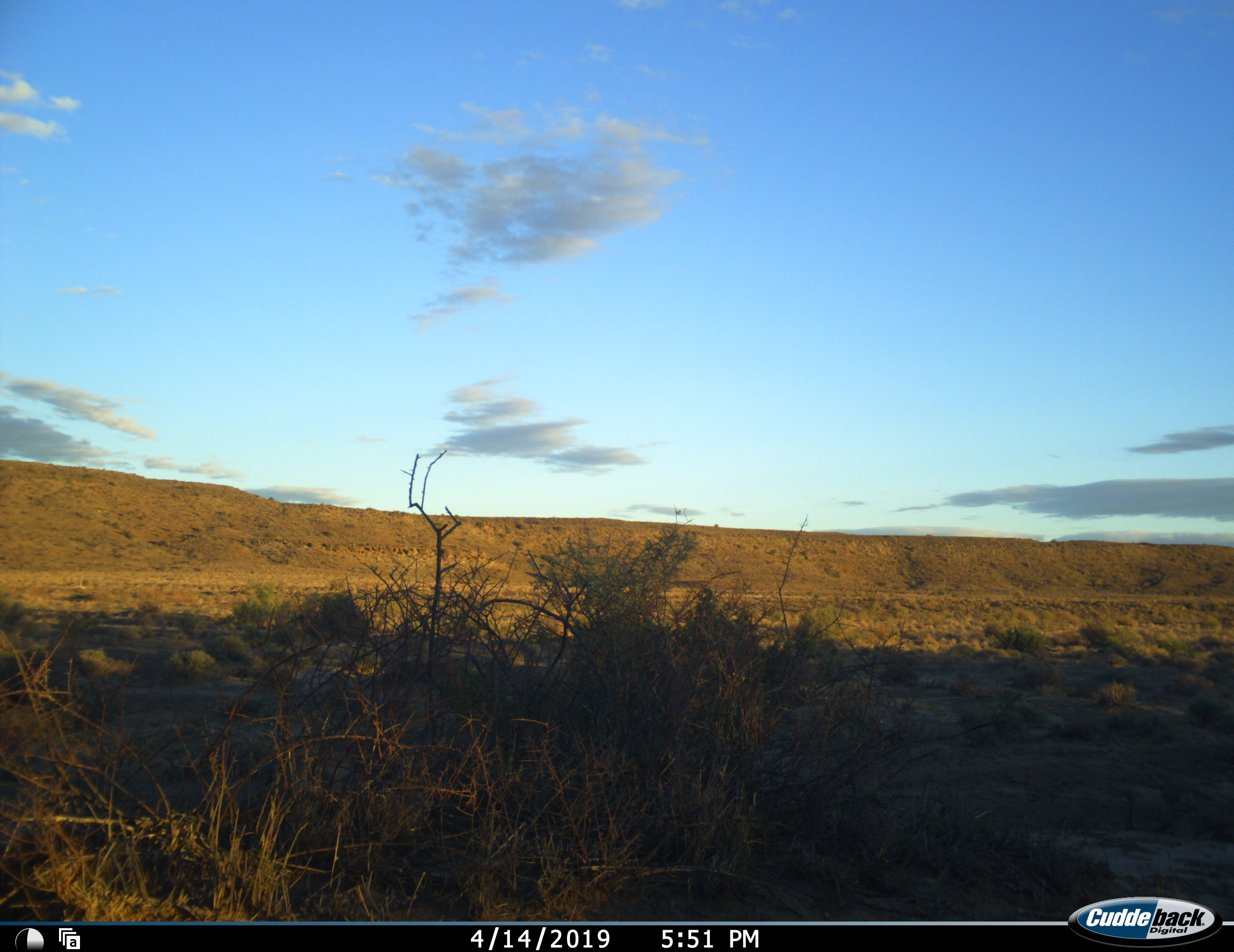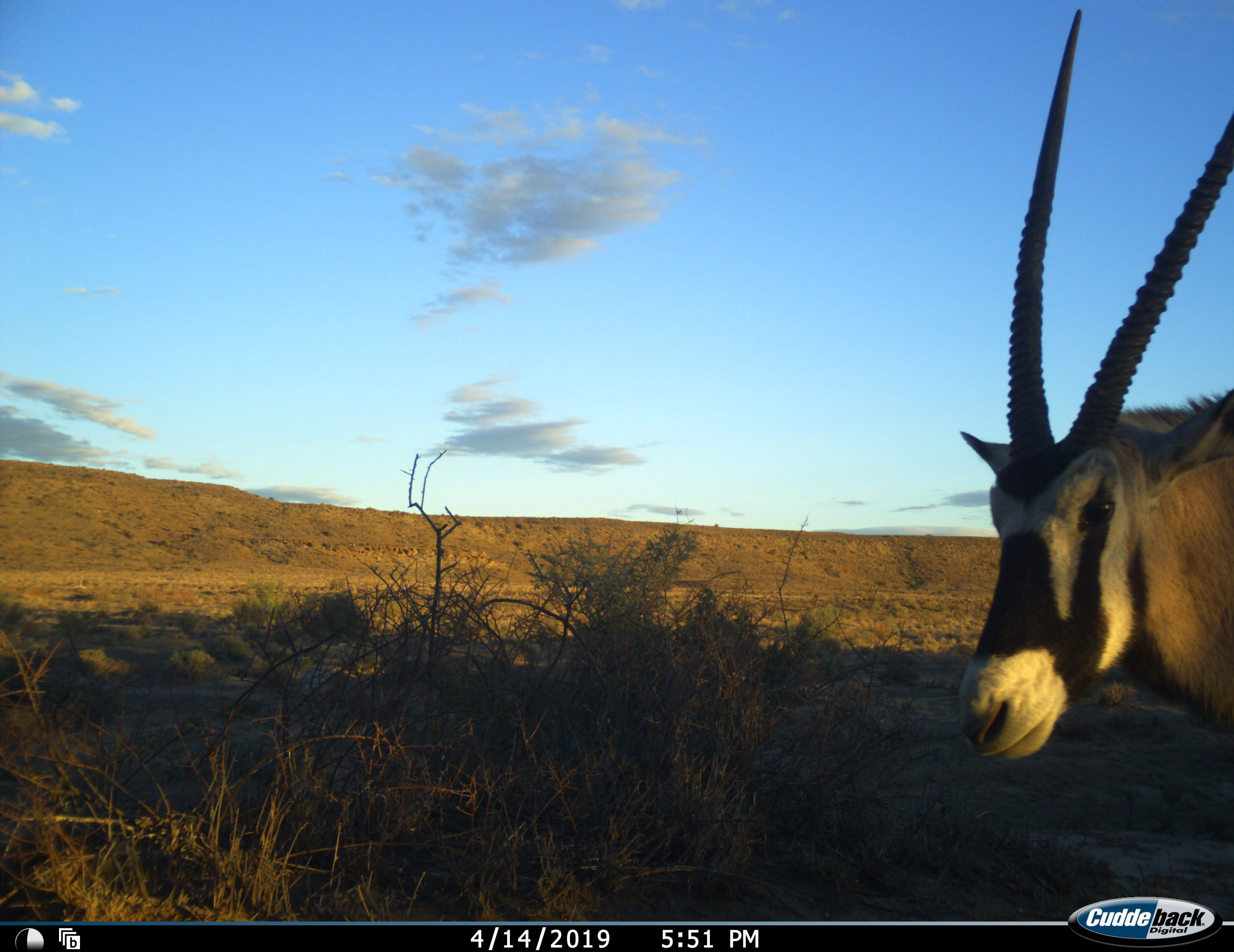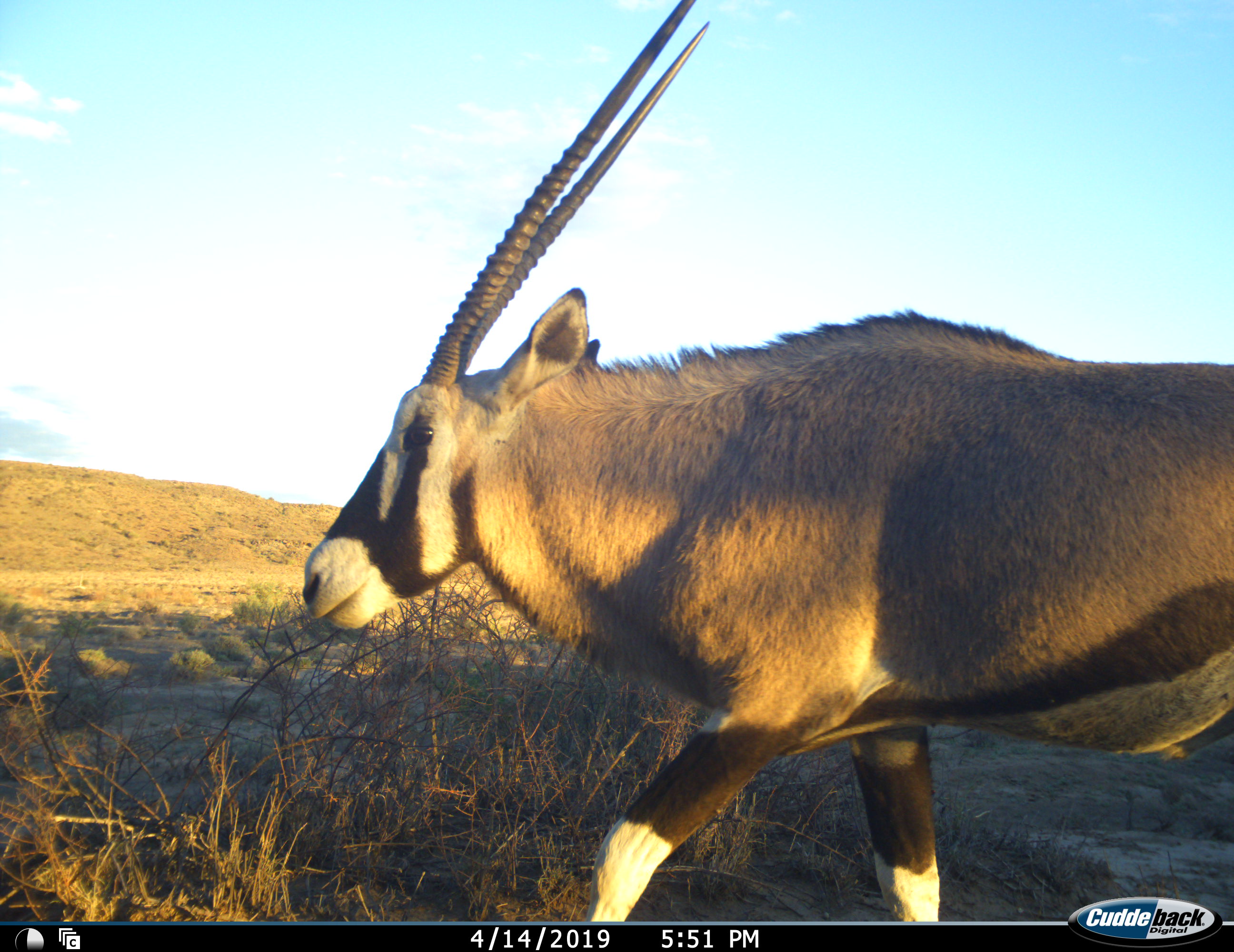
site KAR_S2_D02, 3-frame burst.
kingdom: Animalia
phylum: Chordata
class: Mammalia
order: Artiodactyla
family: Bovidae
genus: Oryx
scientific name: Oryx gazella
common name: gemsbok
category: oryx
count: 1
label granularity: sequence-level